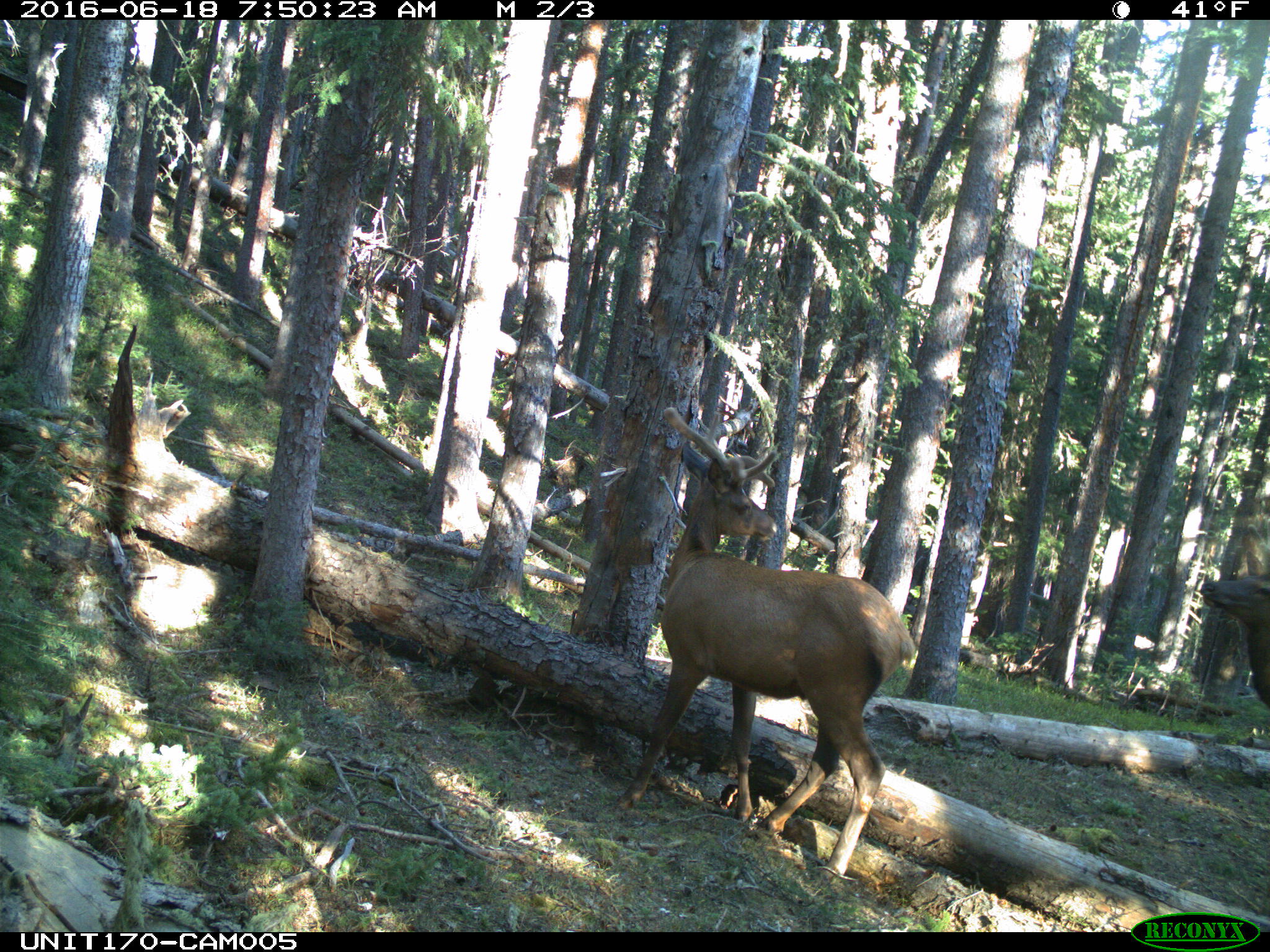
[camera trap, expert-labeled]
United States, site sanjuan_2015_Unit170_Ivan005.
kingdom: Animalia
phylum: Chordata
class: Mammalia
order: Artiodactyla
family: Cervidae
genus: Cervus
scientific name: Cervus elaphus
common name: red deer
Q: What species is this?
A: Cervus elaphus (red deer).